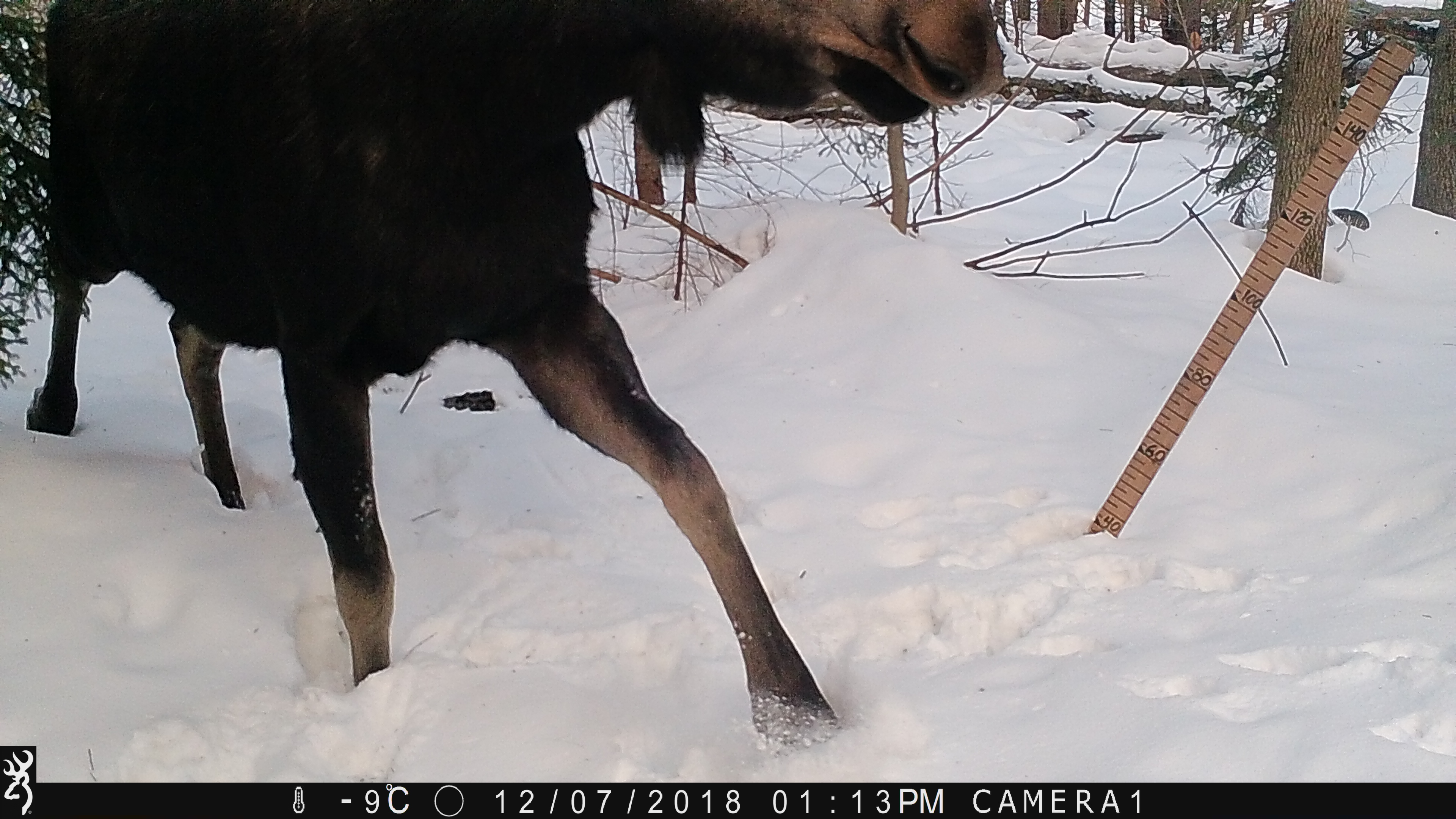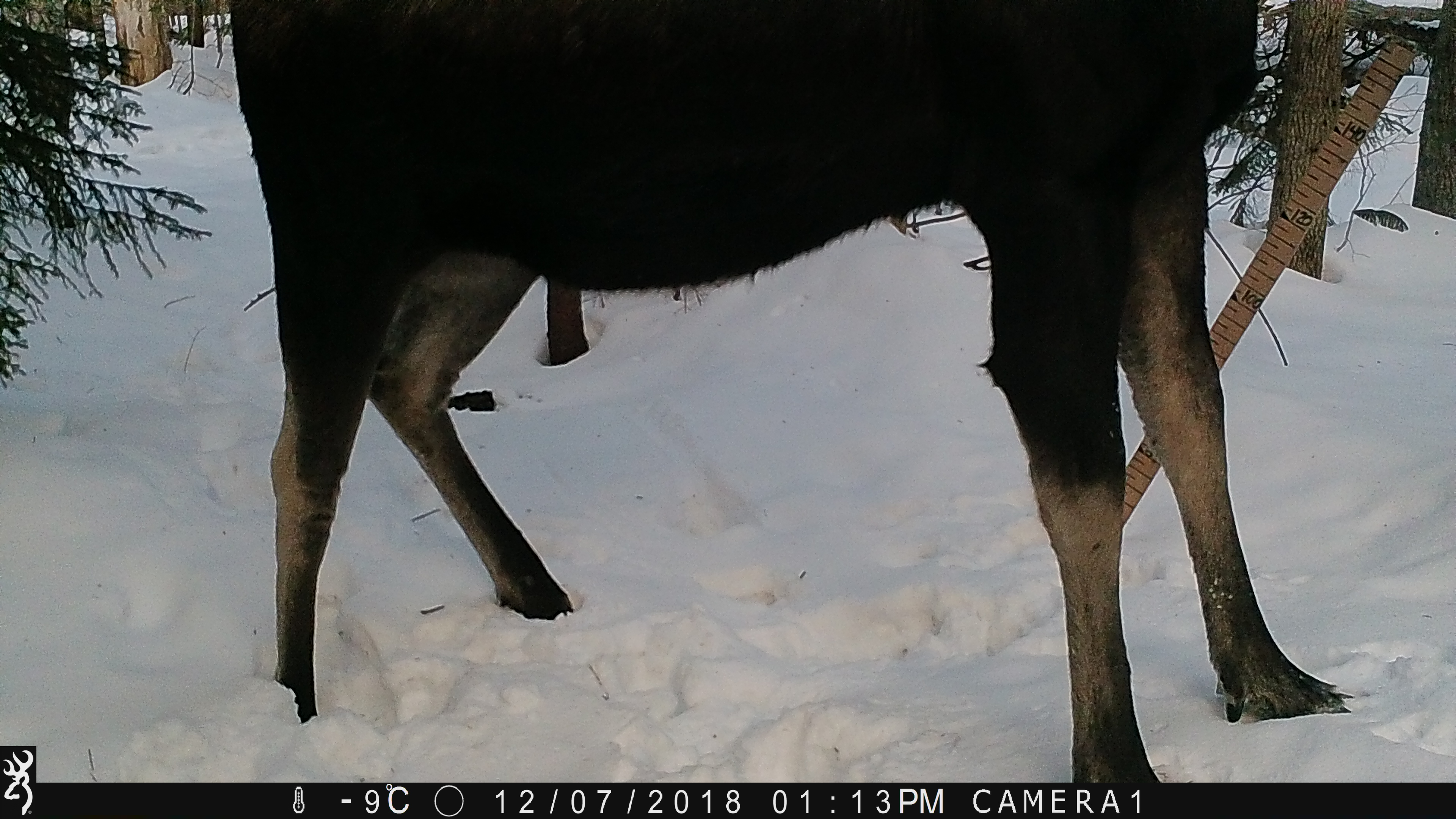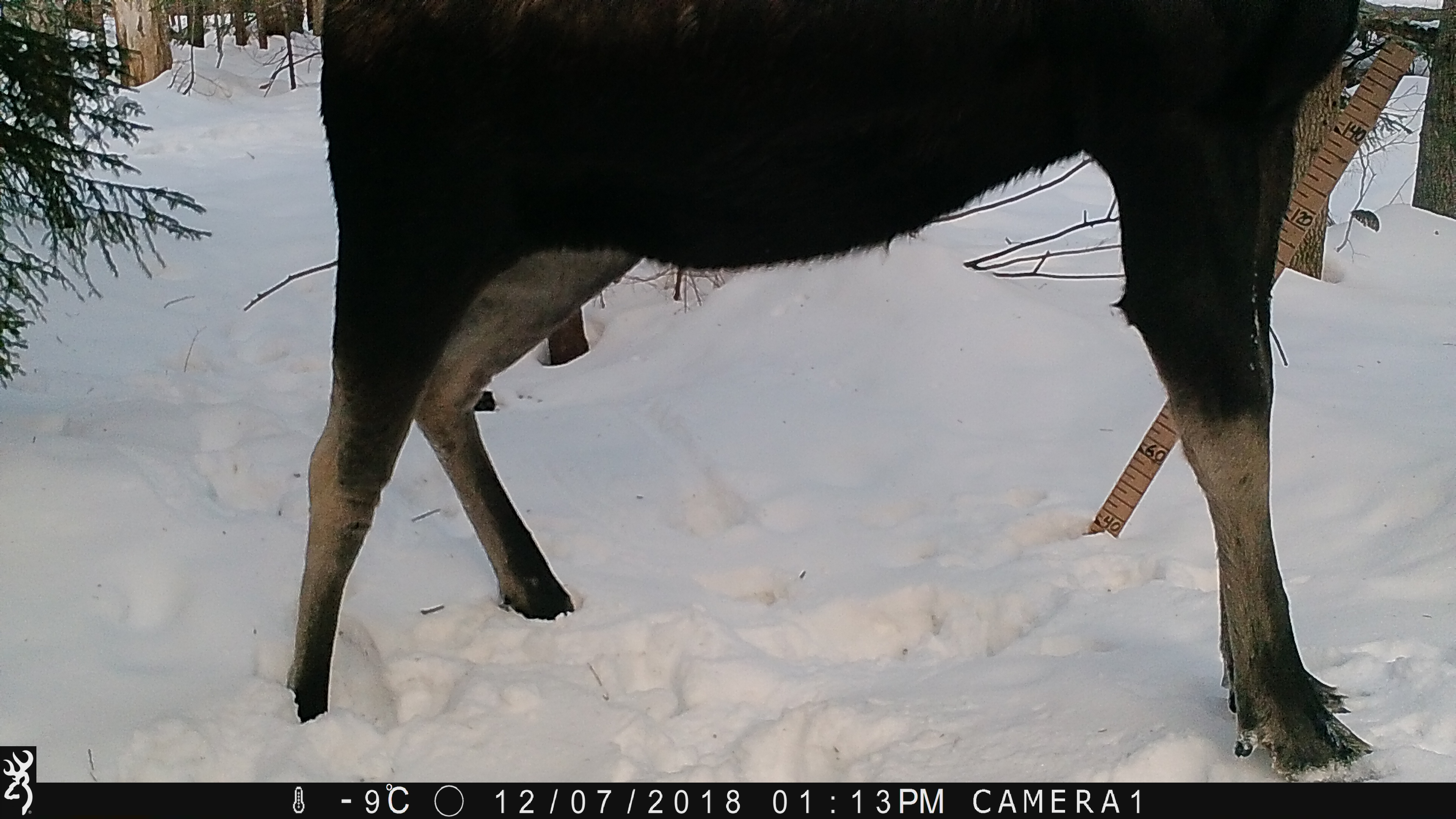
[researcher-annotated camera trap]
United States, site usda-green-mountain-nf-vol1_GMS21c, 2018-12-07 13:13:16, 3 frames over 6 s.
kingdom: Animalia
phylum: Chordata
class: Mammalia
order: Artiodactyla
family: Cervidae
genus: Alces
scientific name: Alces alces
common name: moose